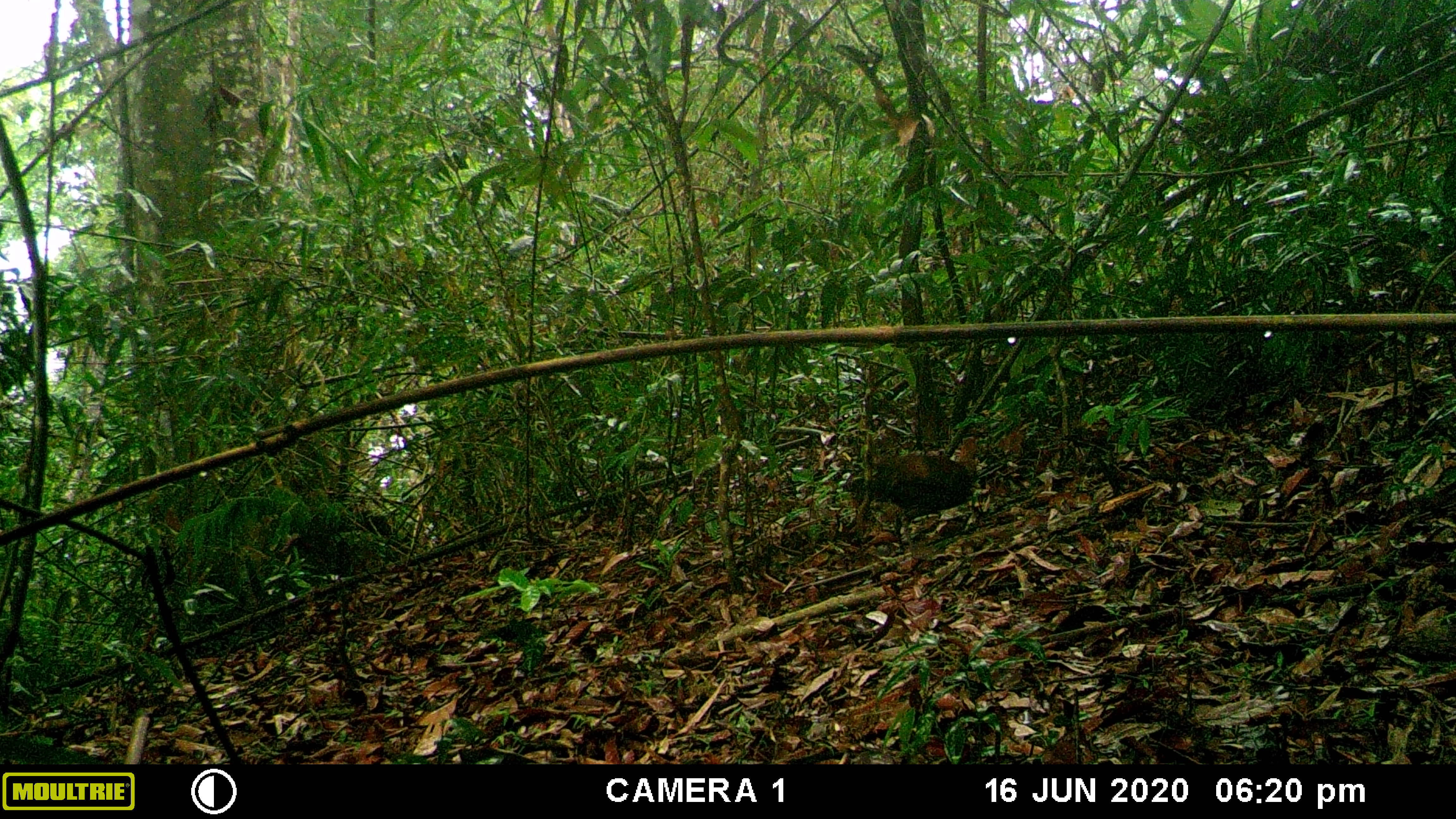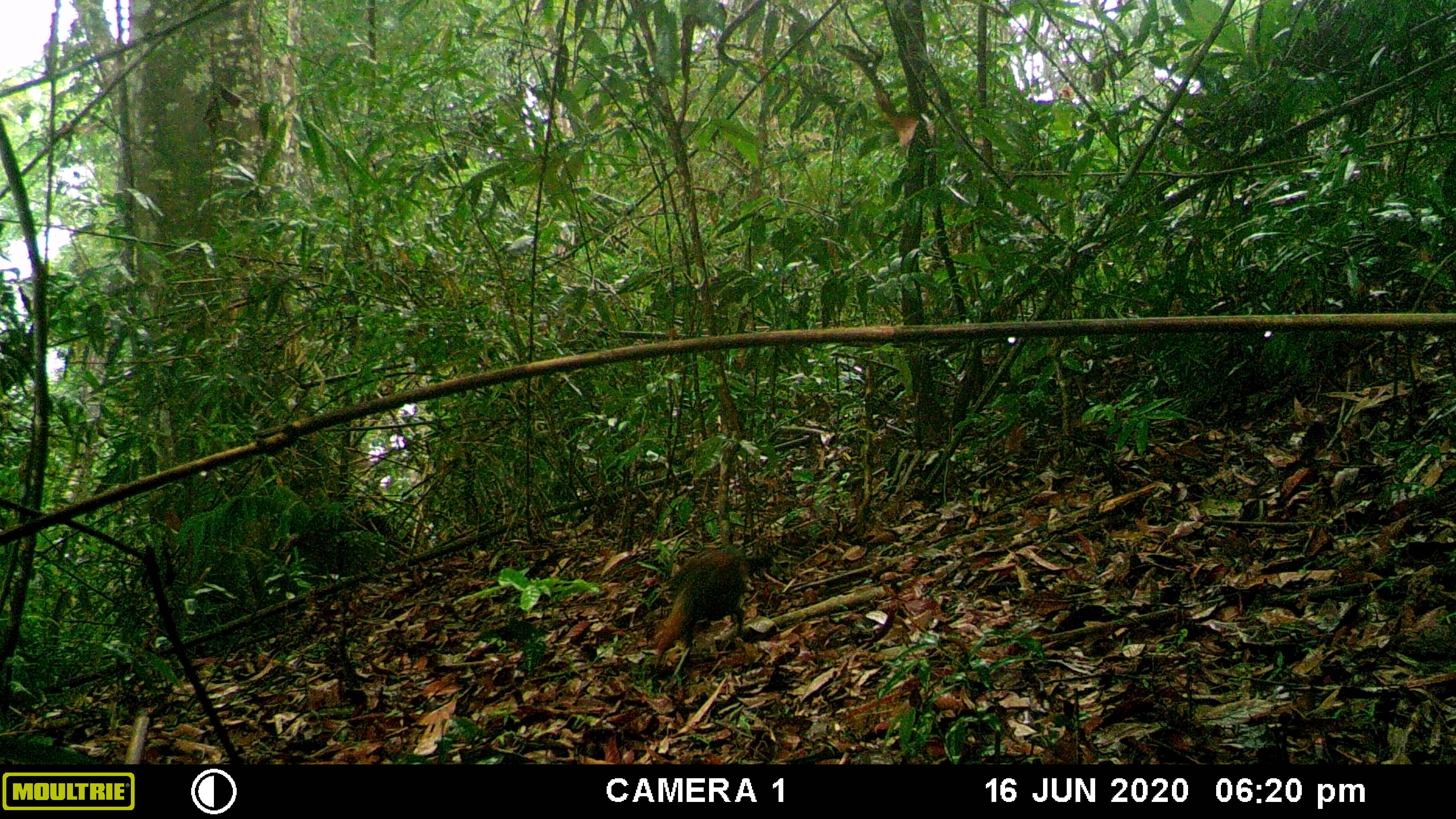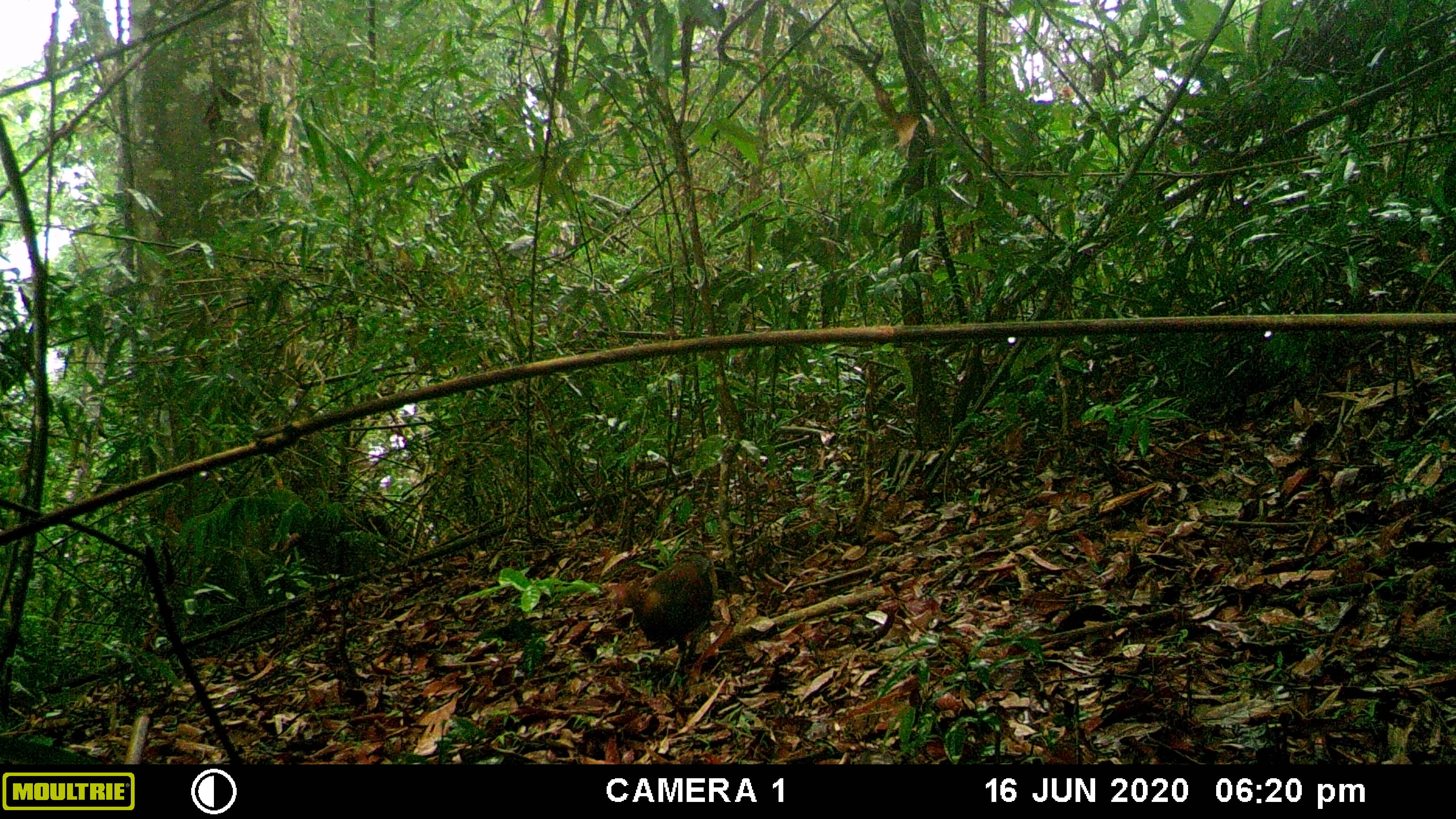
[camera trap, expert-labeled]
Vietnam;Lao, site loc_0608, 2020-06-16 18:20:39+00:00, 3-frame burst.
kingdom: Animalia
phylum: Chordata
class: Aves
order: Galliformes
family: Phasianidae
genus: Gallus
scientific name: Gallus gallus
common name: red junglefowl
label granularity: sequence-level